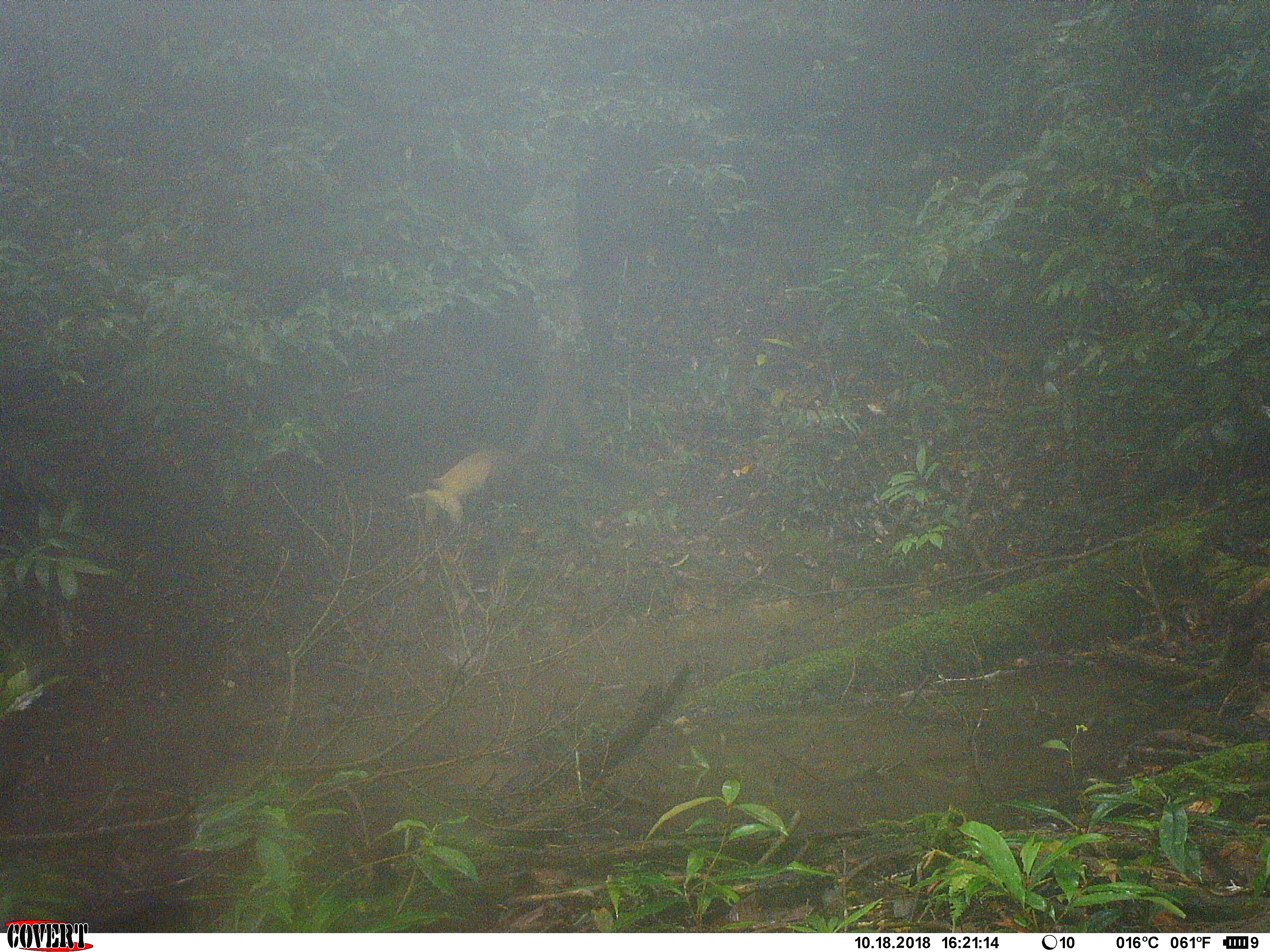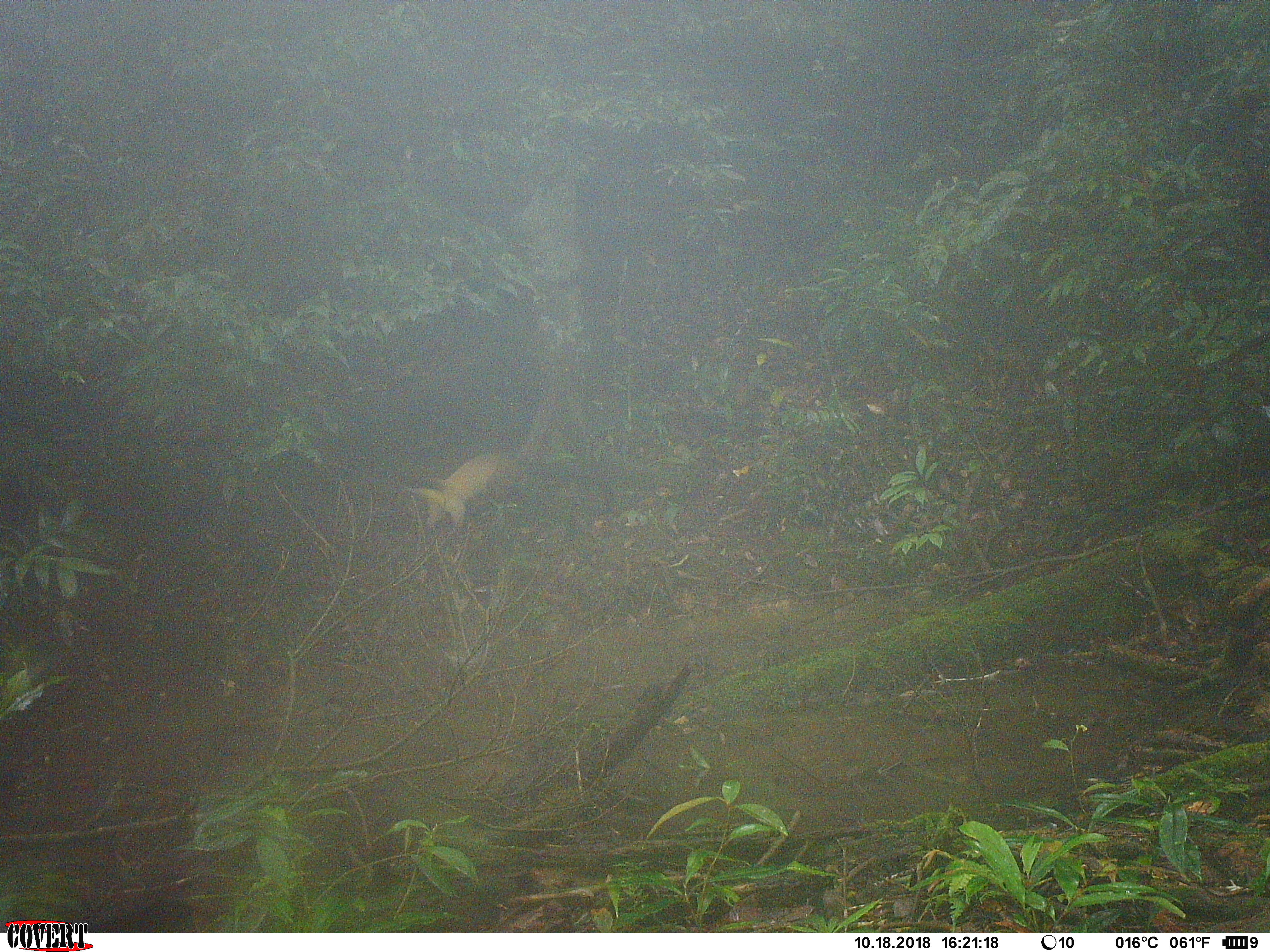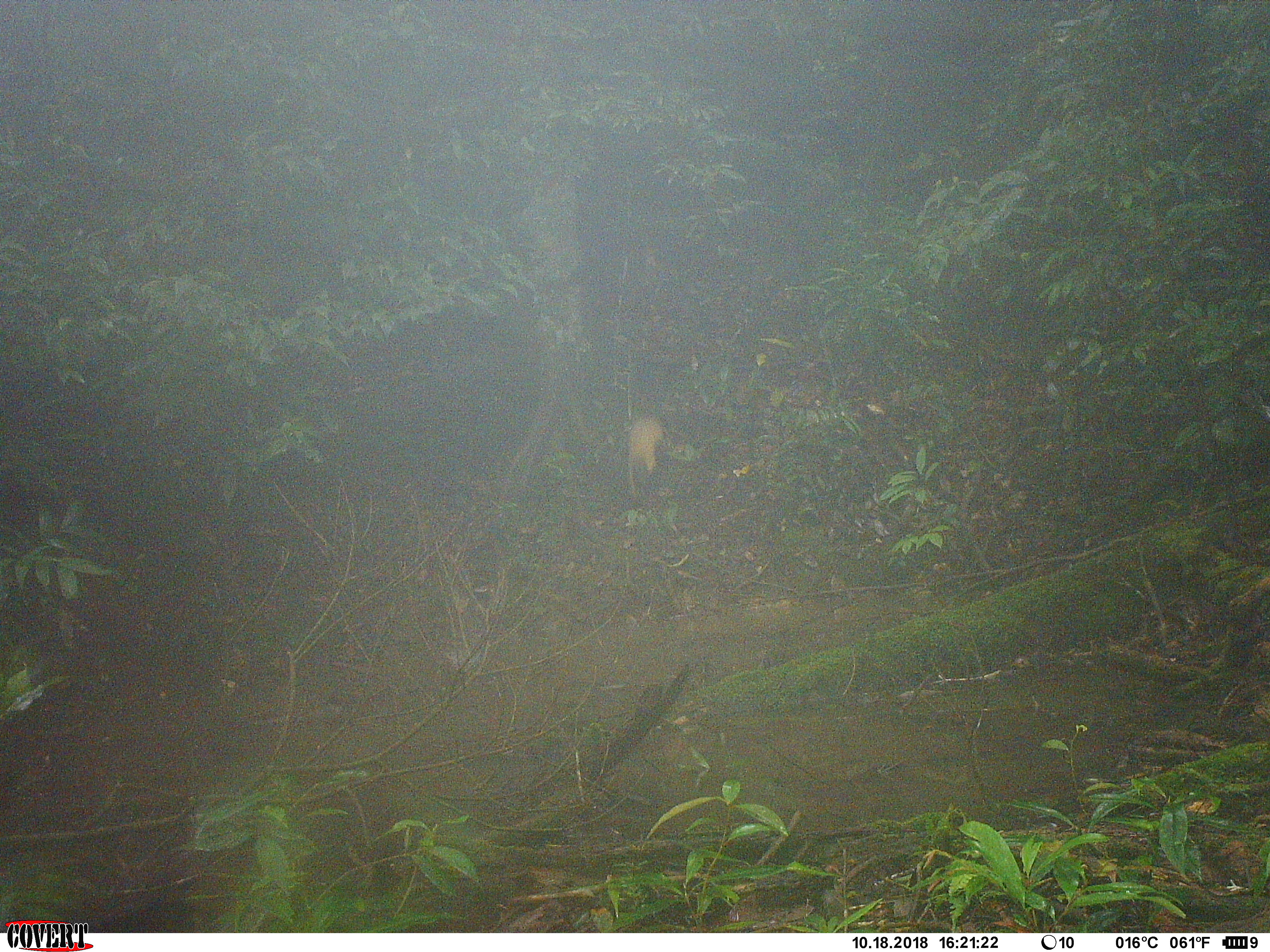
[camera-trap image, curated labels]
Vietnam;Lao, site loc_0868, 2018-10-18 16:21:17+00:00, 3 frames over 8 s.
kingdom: Animalia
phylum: Chordata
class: Mammalia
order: Carnivora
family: Mustelidae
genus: Martes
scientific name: Martes flavigula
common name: yellow-throated marten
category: yellow throated marten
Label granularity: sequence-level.